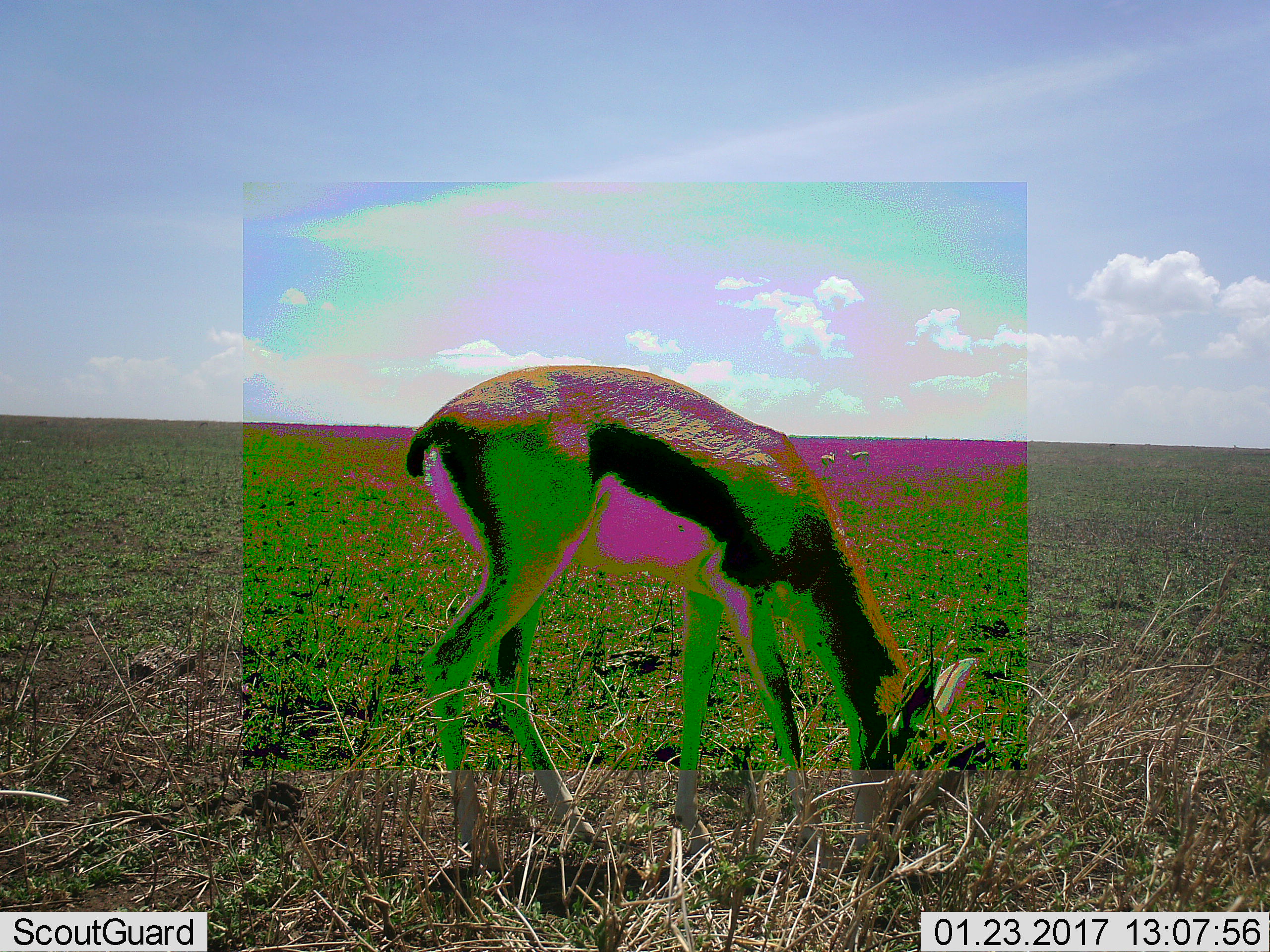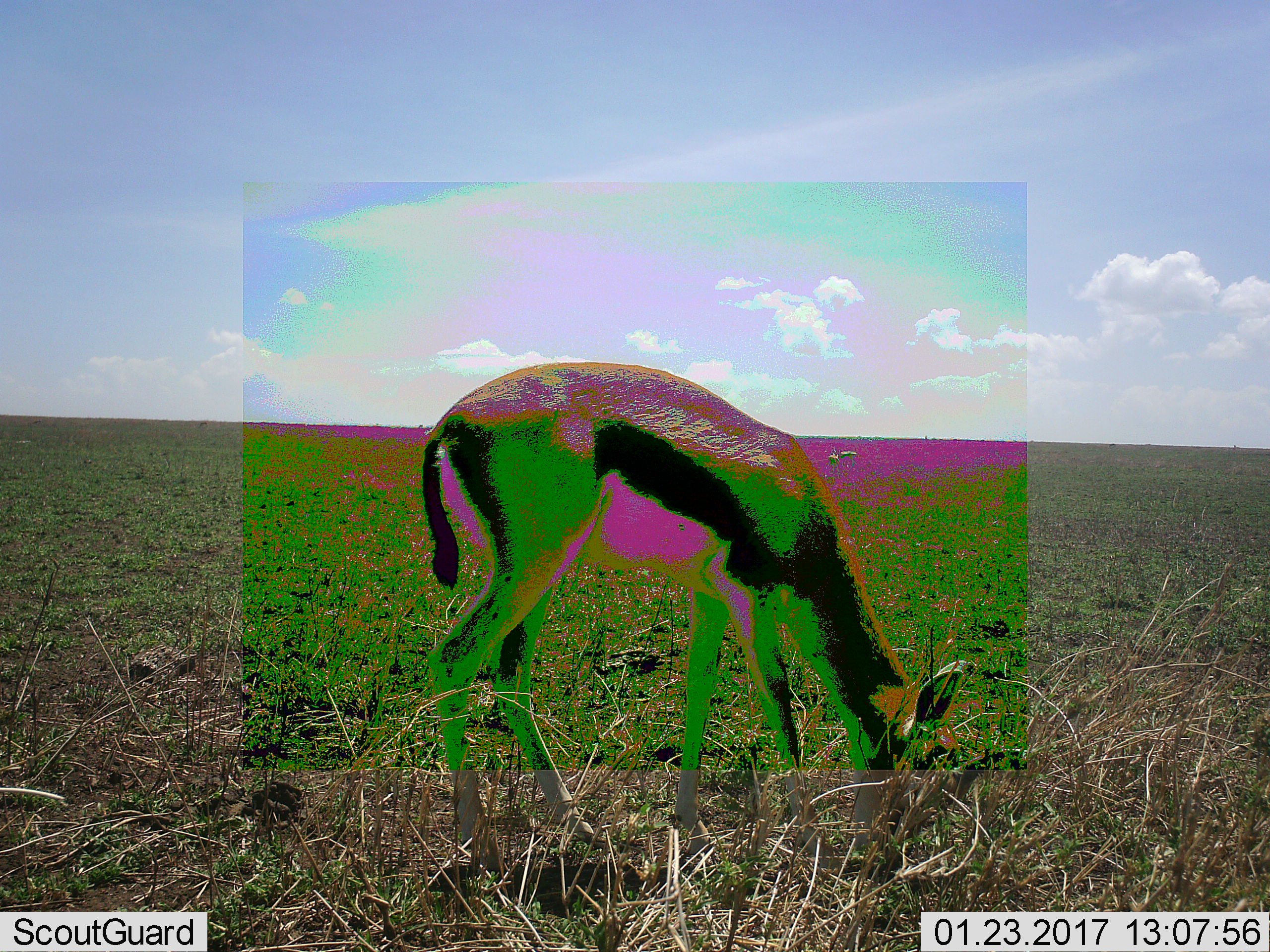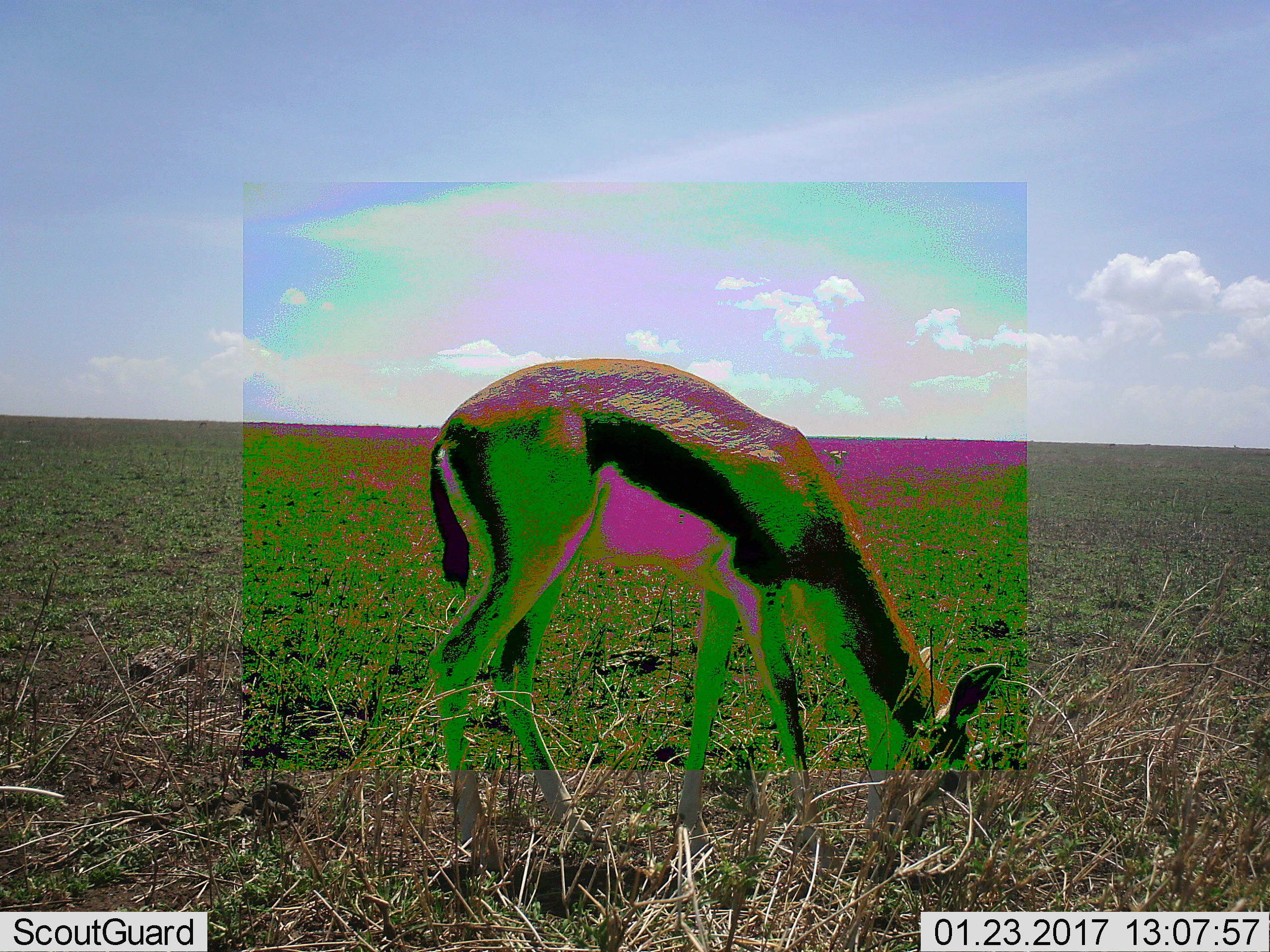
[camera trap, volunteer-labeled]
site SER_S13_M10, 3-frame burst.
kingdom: Animalia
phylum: Chordata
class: Mammalia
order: Artiodactyla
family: Bovidae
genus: Eudorcas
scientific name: Eudorcas thomsonii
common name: thomson's gazelle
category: gazellethomsons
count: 1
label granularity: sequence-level